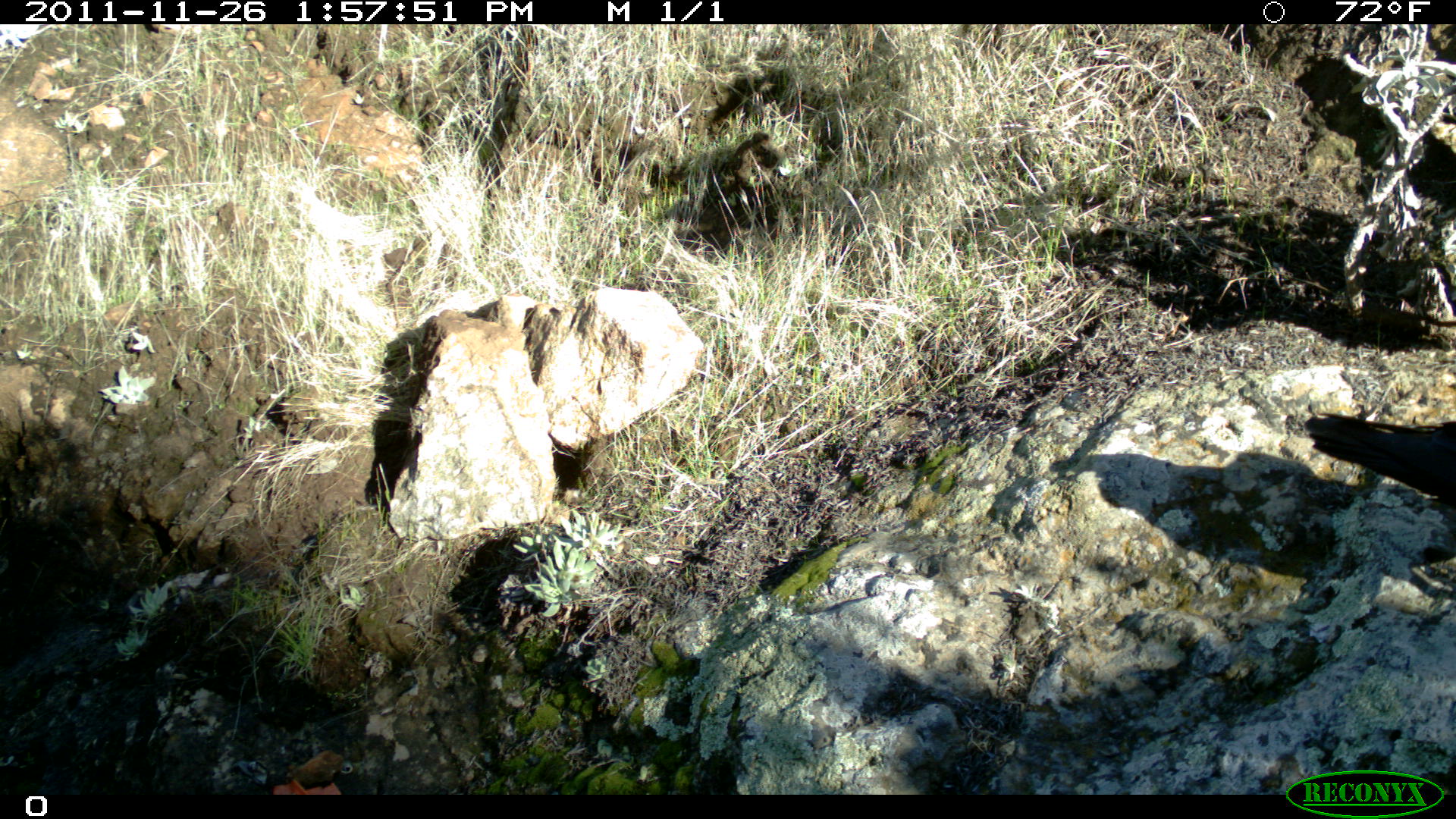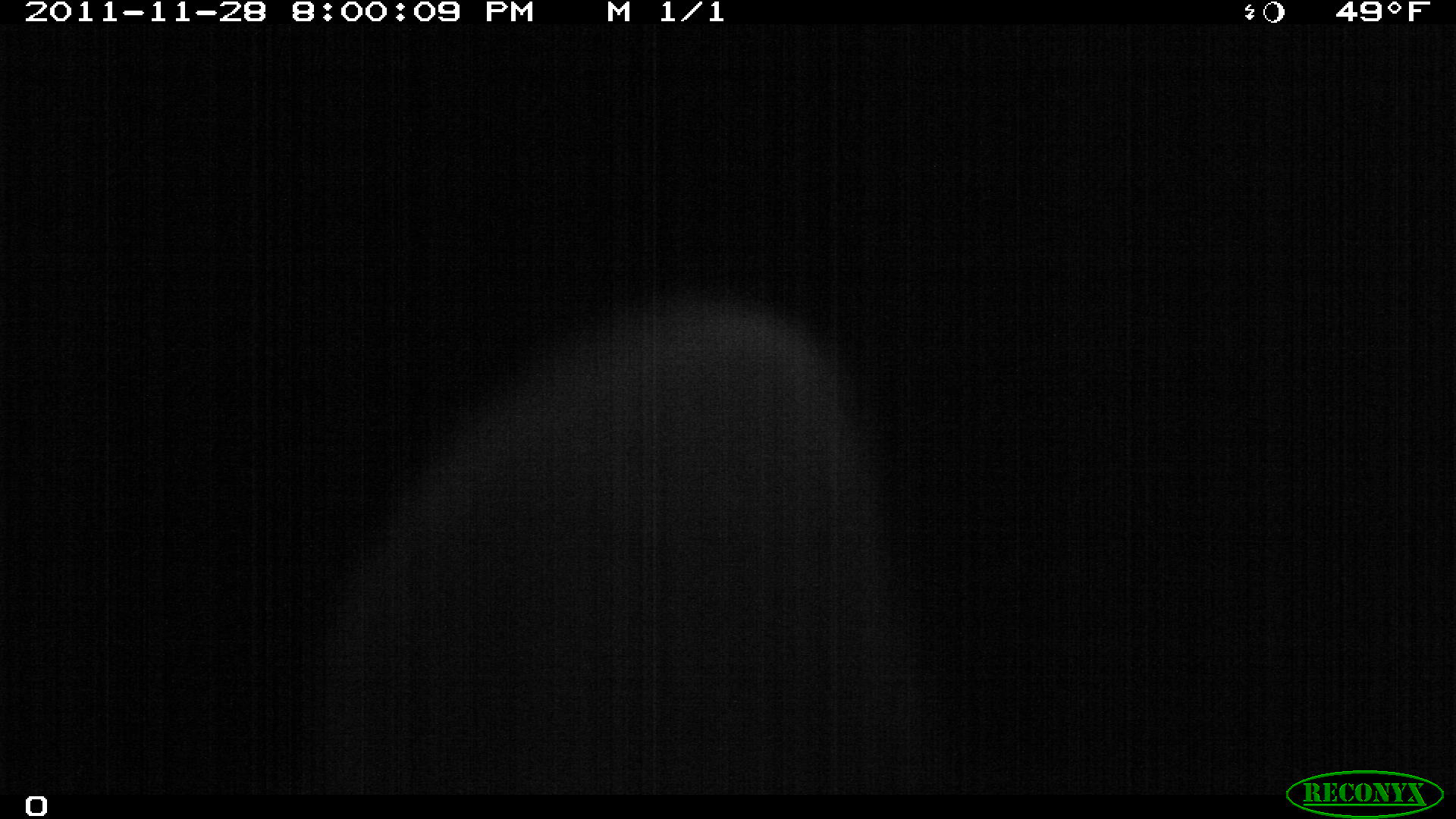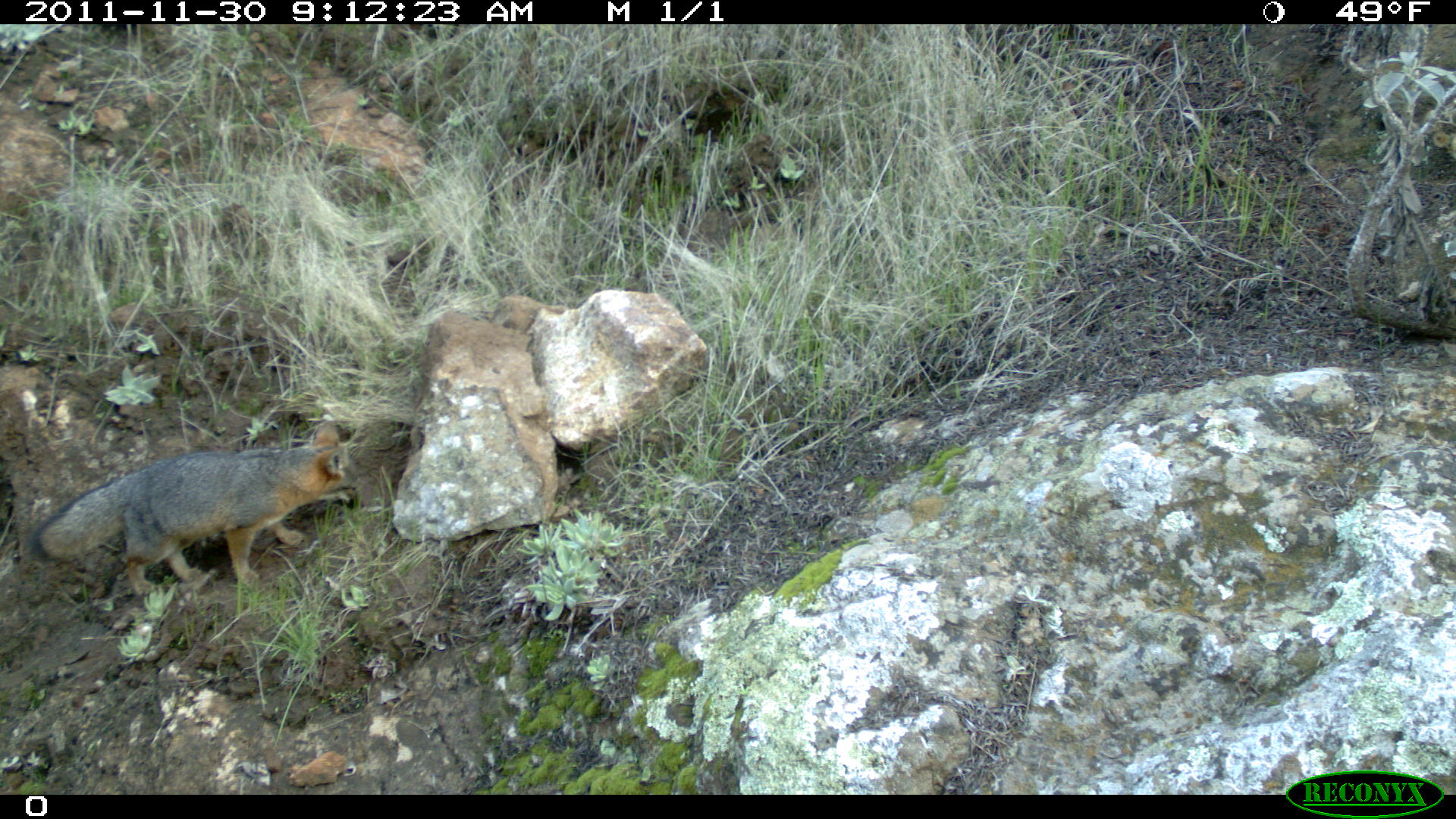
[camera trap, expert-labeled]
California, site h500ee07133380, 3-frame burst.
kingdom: Animalia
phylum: Chordata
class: Aves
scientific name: Aves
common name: bird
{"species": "bird (Aves)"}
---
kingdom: Animalia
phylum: Chordata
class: Mammalia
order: Carnivora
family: Canidae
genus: Urocyon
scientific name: Urocyon littoralis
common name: island fox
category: fox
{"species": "fox (island fox) (Urocyon littoralis)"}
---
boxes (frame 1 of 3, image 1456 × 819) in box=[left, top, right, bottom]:
bird: box=[1304, 412, 1455, 597]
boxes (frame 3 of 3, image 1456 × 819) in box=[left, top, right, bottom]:
fox: box=[27, 421, 361, 597]